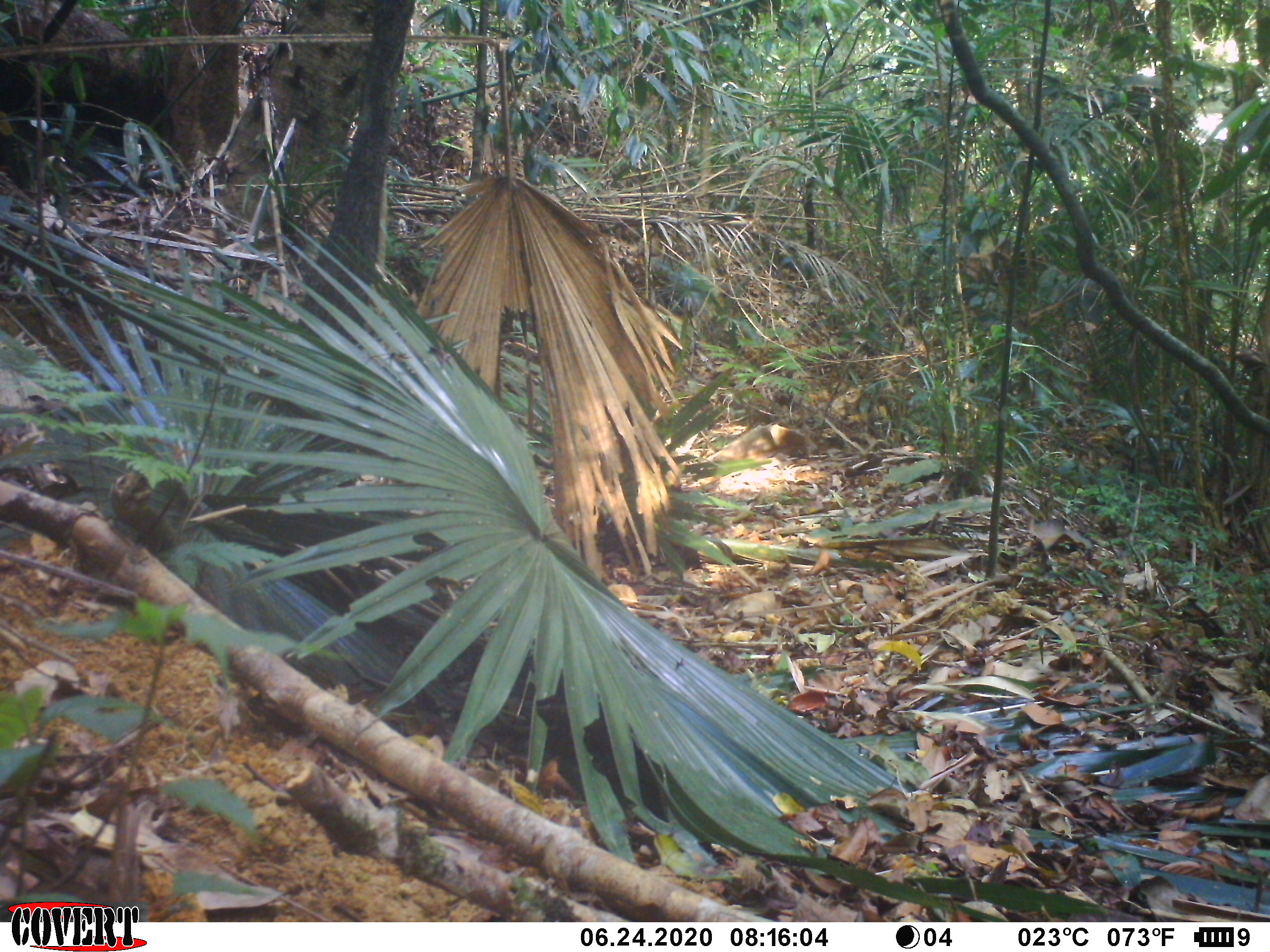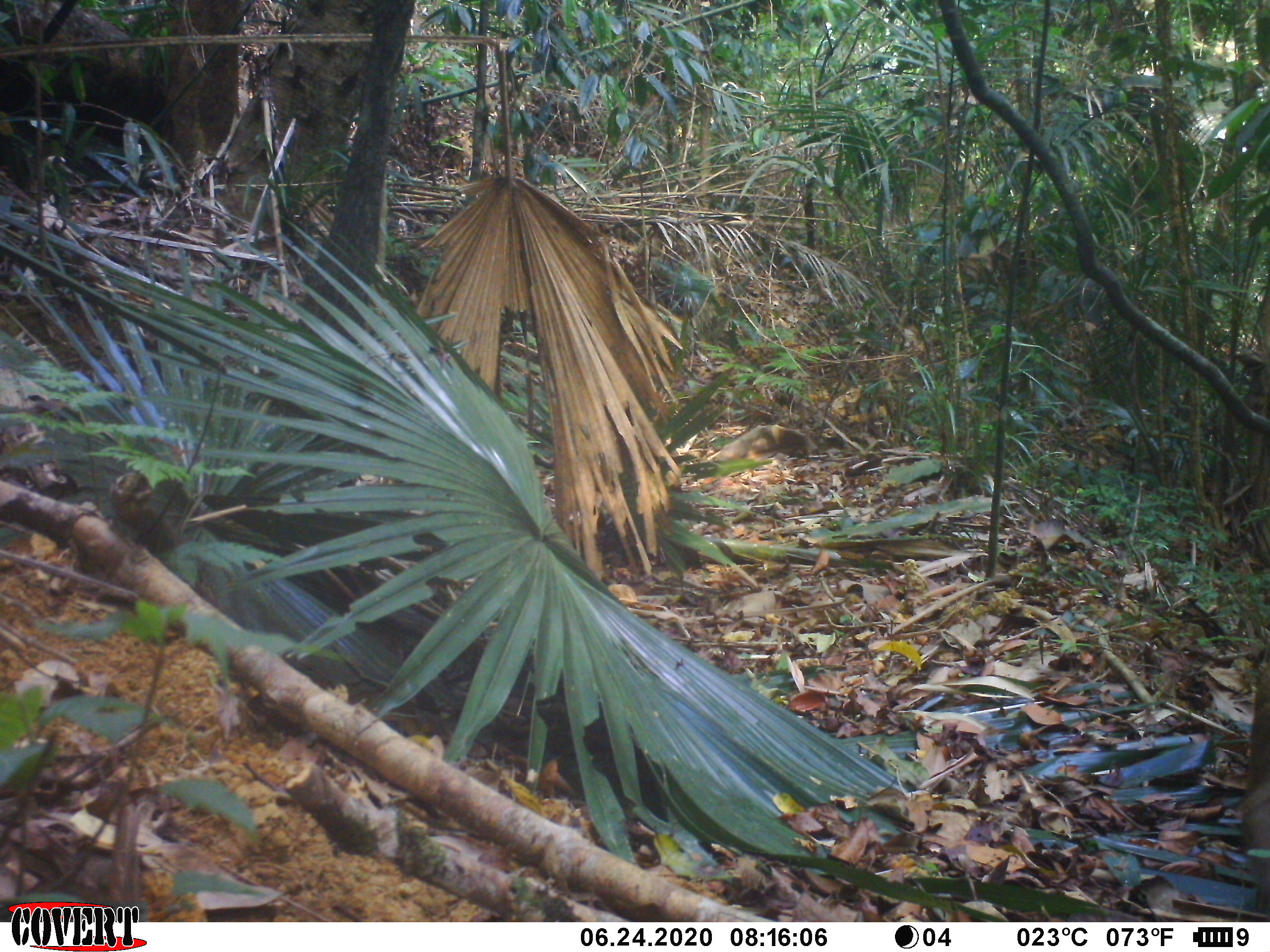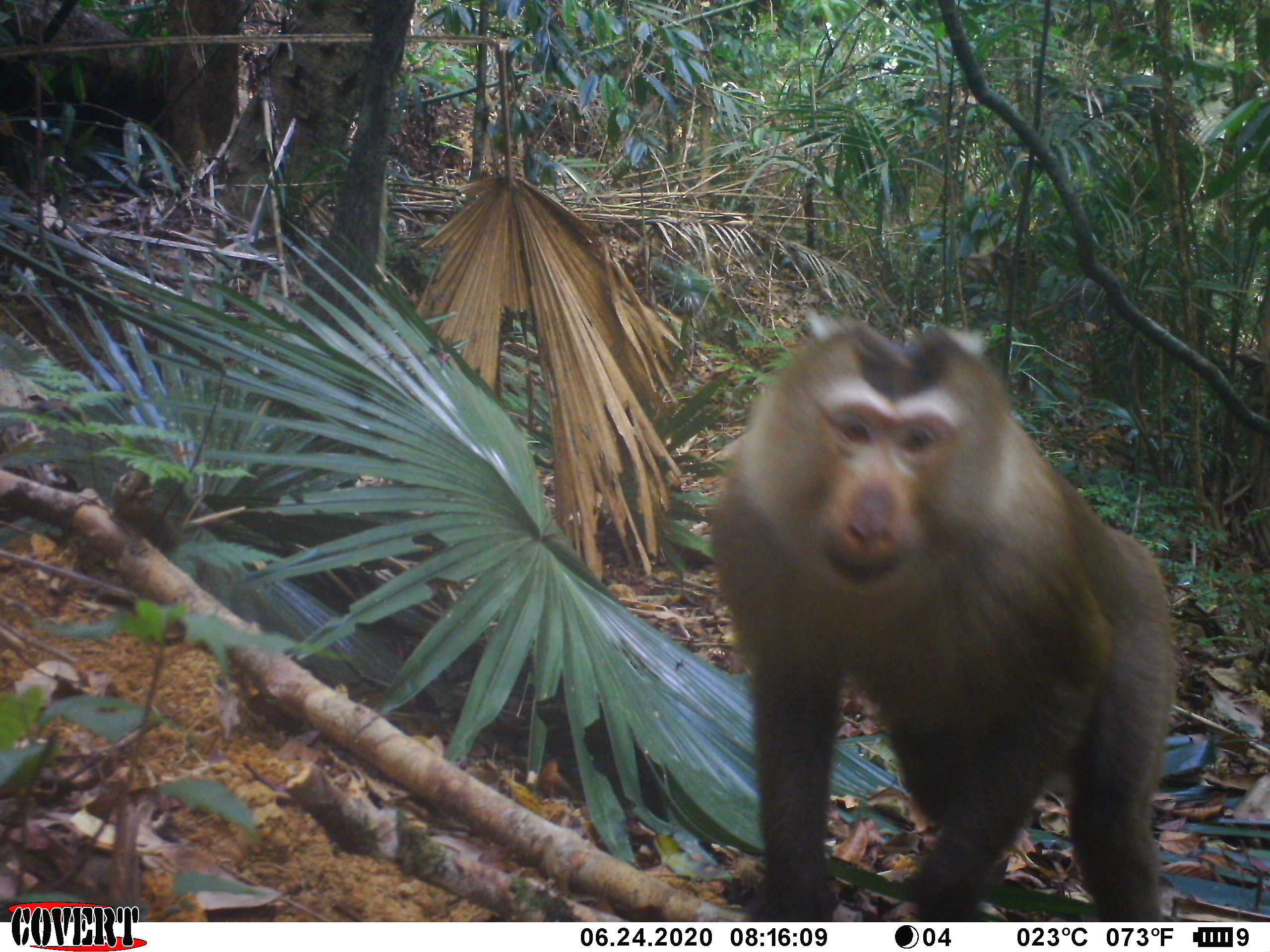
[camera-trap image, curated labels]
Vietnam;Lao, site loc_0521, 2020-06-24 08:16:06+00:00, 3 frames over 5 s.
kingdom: Animalia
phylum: Chordata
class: Mammalia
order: Primates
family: Cercopithecidae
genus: Macaca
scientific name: Macaca nemestrina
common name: pig-tailed macaque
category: pig tailed macaque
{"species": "pig tailed macaque (pig-tailed macaque) (Macaca nemestrina)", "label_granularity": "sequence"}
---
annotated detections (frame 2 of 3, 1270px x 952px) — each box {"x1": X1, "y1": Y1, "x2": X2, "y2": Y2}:
pig tailed macaque: {"x1": 1239, "y1": 663, "x2": 1269, "y2": 919}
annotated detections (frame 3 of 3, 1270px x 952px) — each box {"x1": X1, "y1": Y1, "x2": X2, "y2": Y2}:
pig tailed macaque: {"x1": 711, "y1": 309, "x2": 1175, "y2": 921}